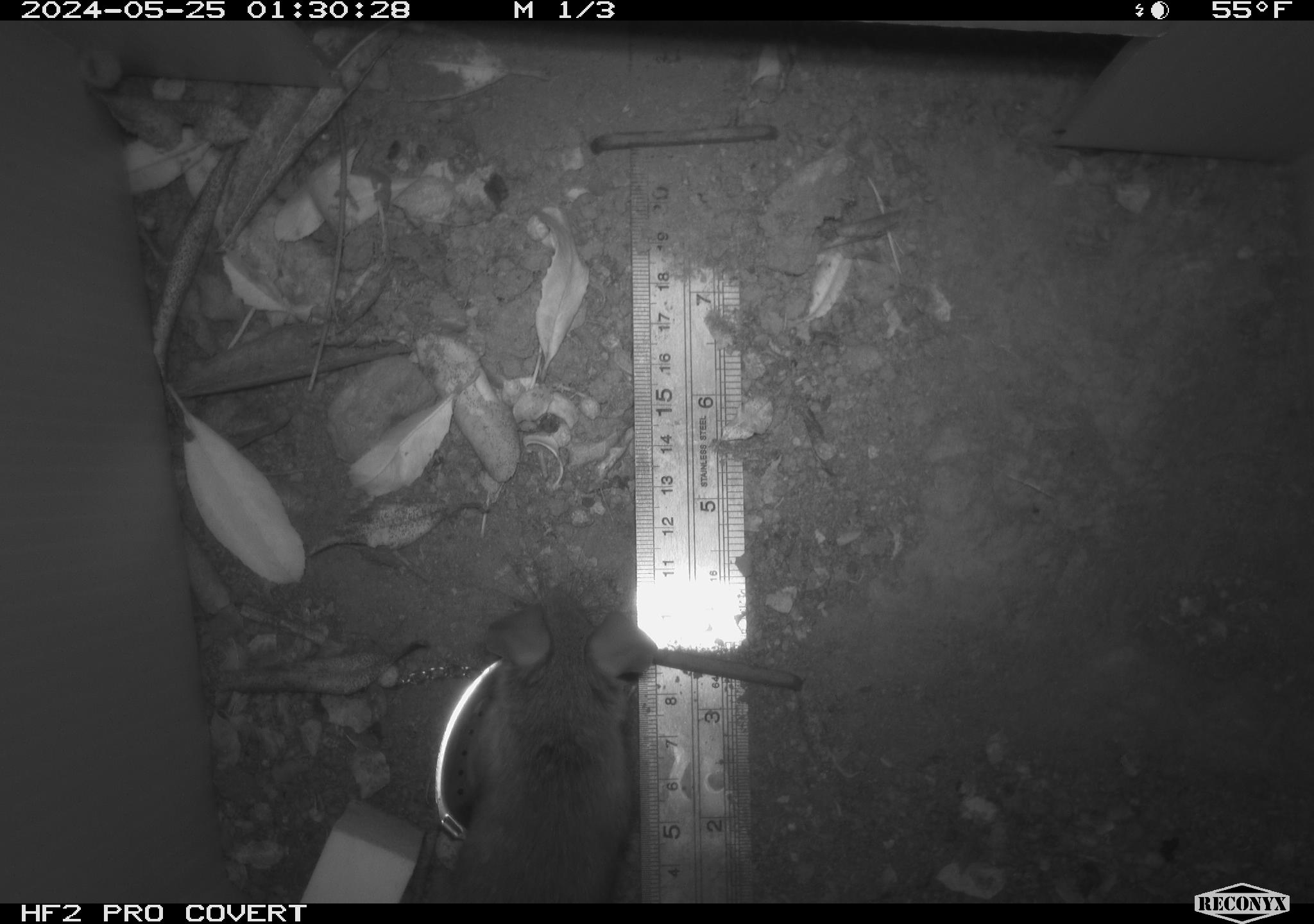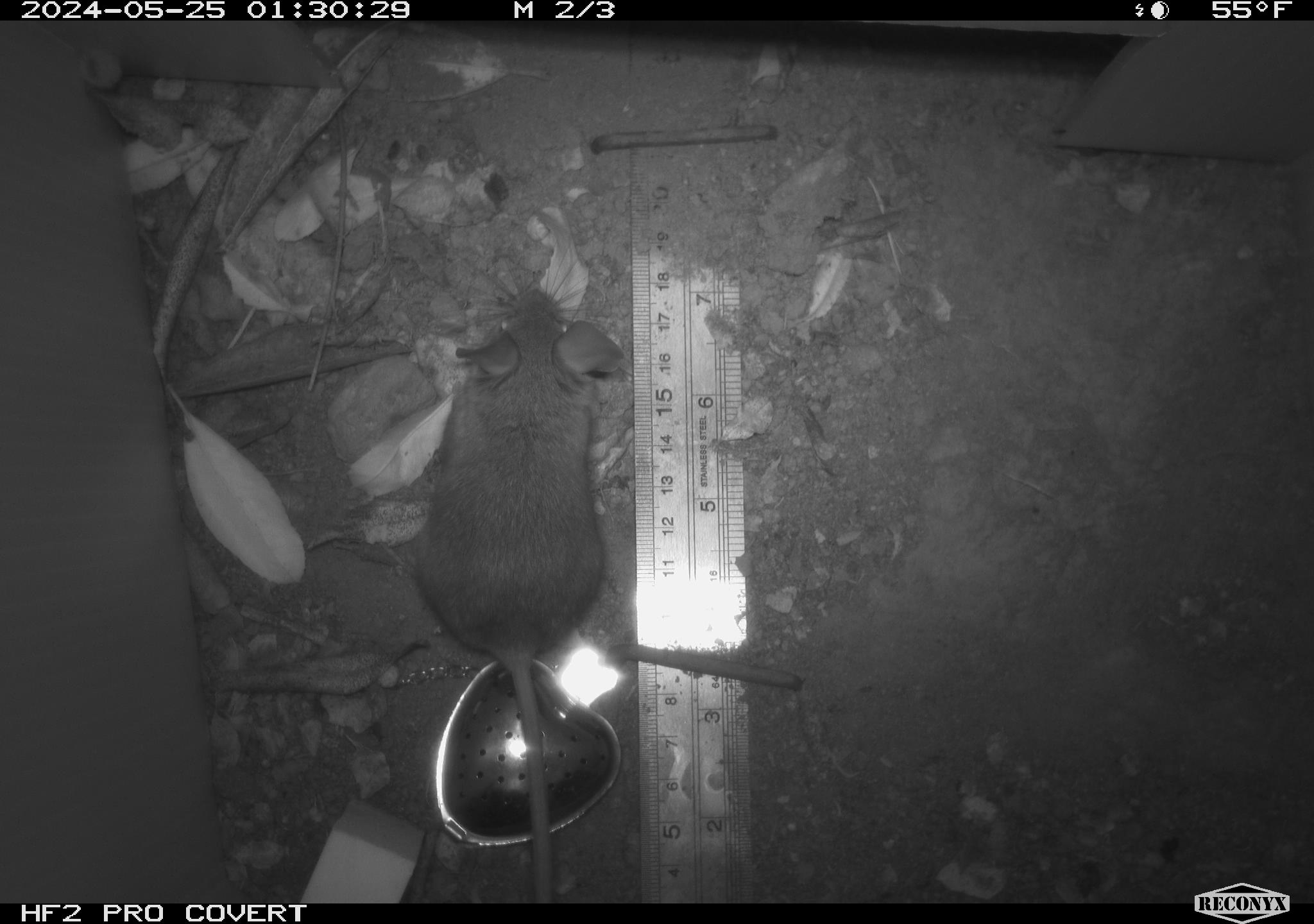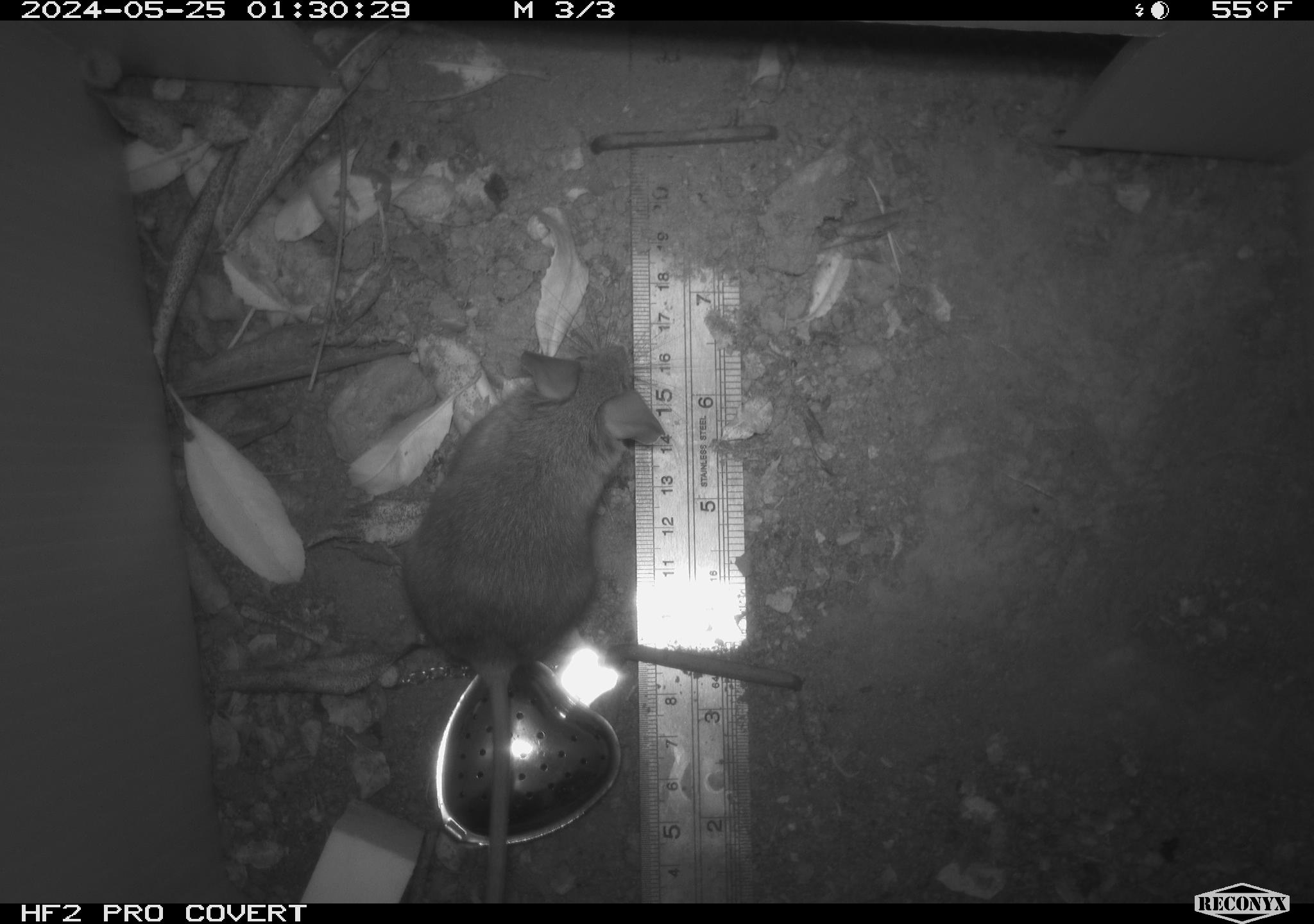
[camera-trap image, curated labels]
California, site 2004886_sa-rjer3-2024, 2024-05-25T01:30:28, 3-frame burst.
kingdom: Animalia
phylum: Chordata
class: Mammalia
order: Rodentia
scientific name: Rodentia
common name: mouse species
Mouse species (Rodentia).